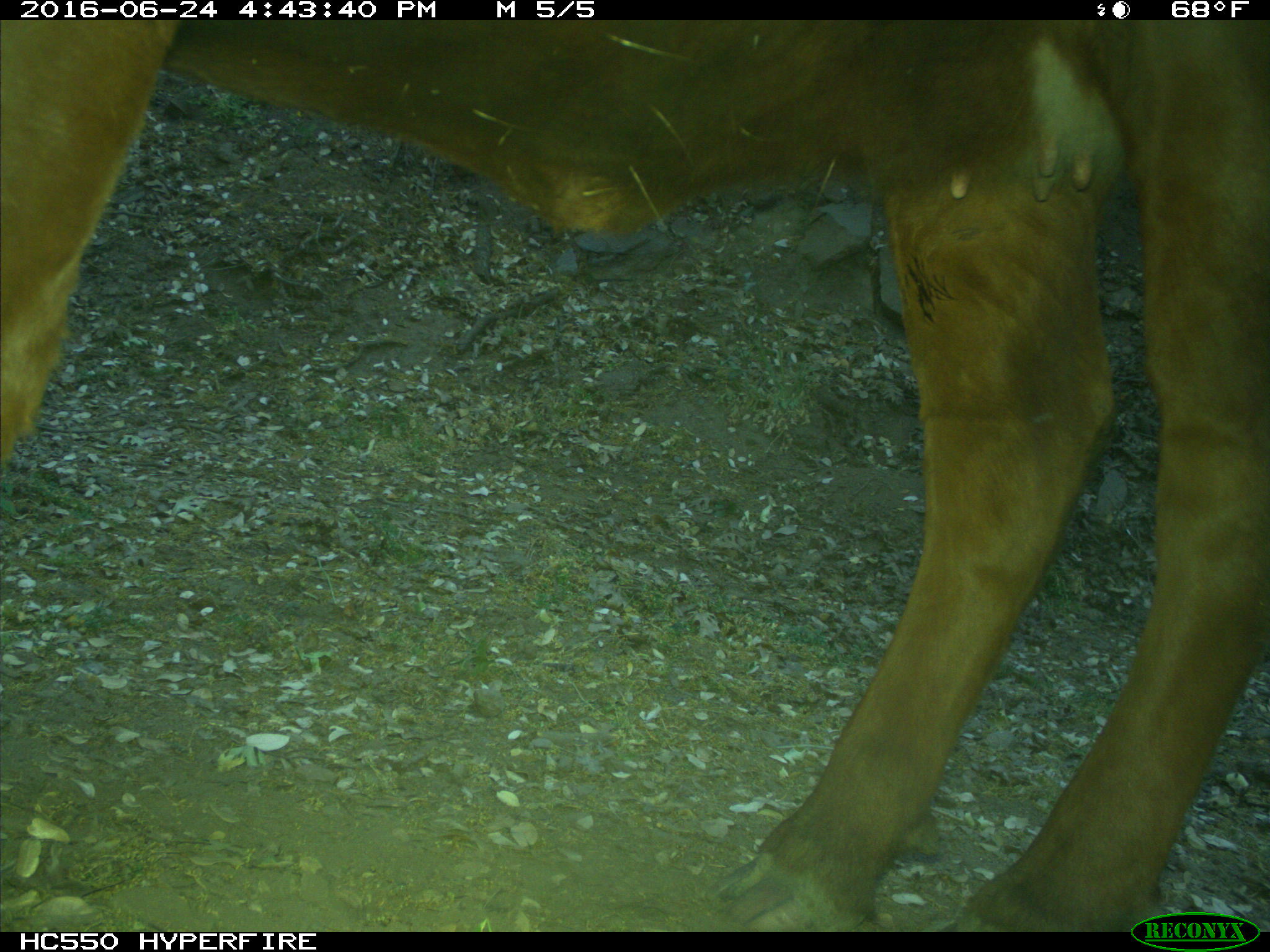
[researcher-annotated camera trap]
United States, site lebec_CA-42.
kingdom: Animalia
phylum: Chordata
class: Mammalia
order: Artiodactyla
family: Bovidae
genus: Bos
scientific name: Bos taurus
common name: domestic cow